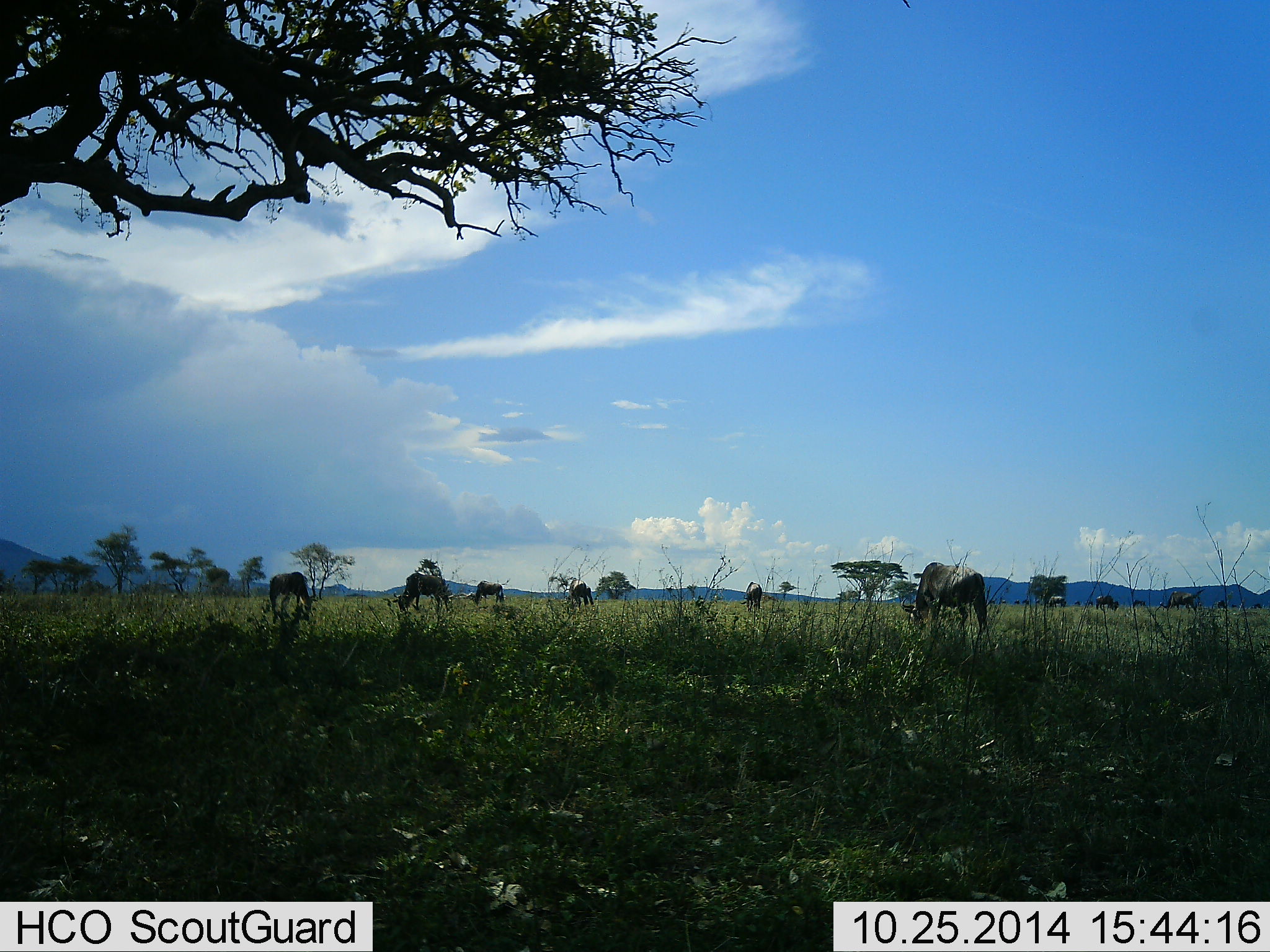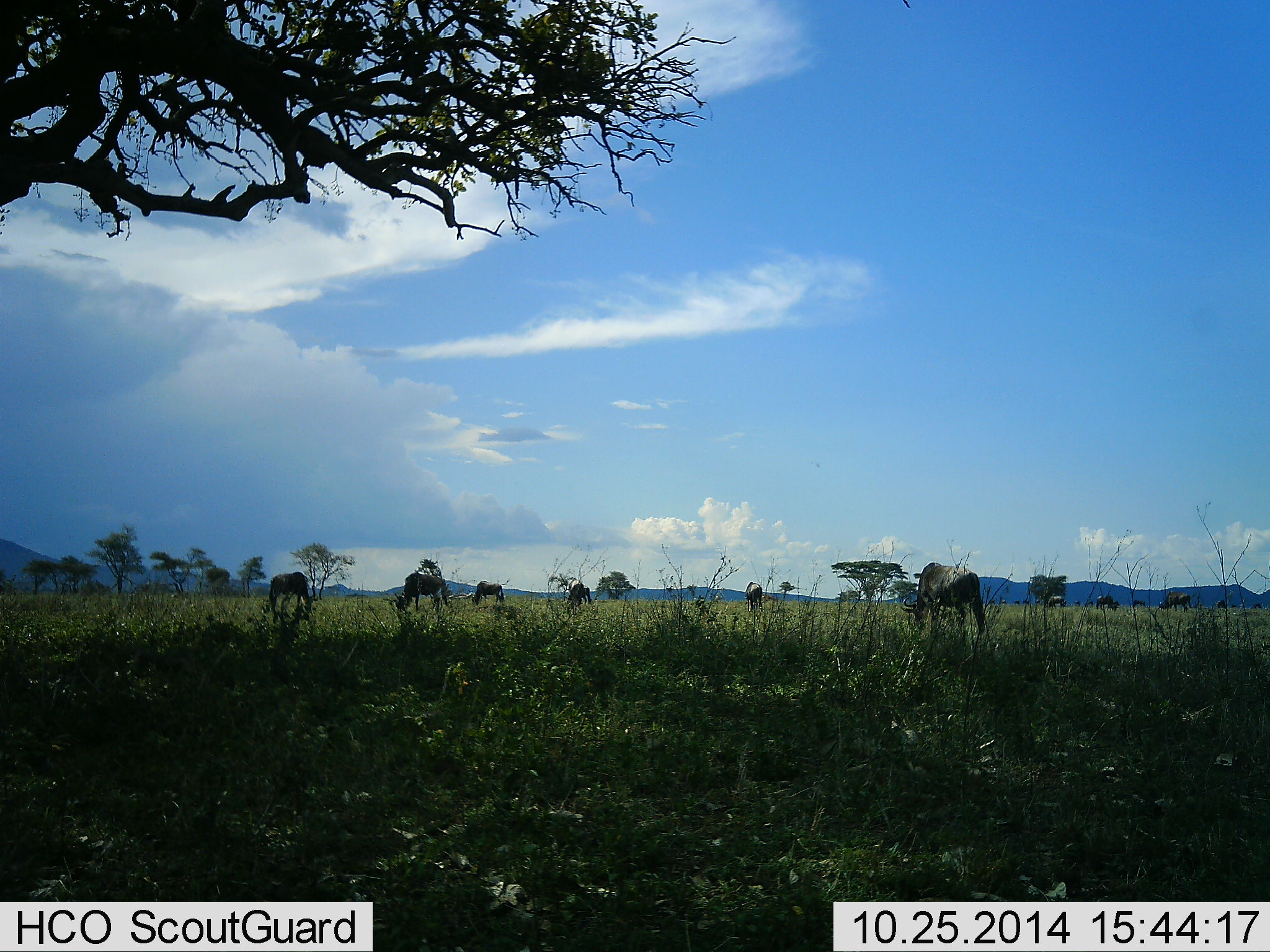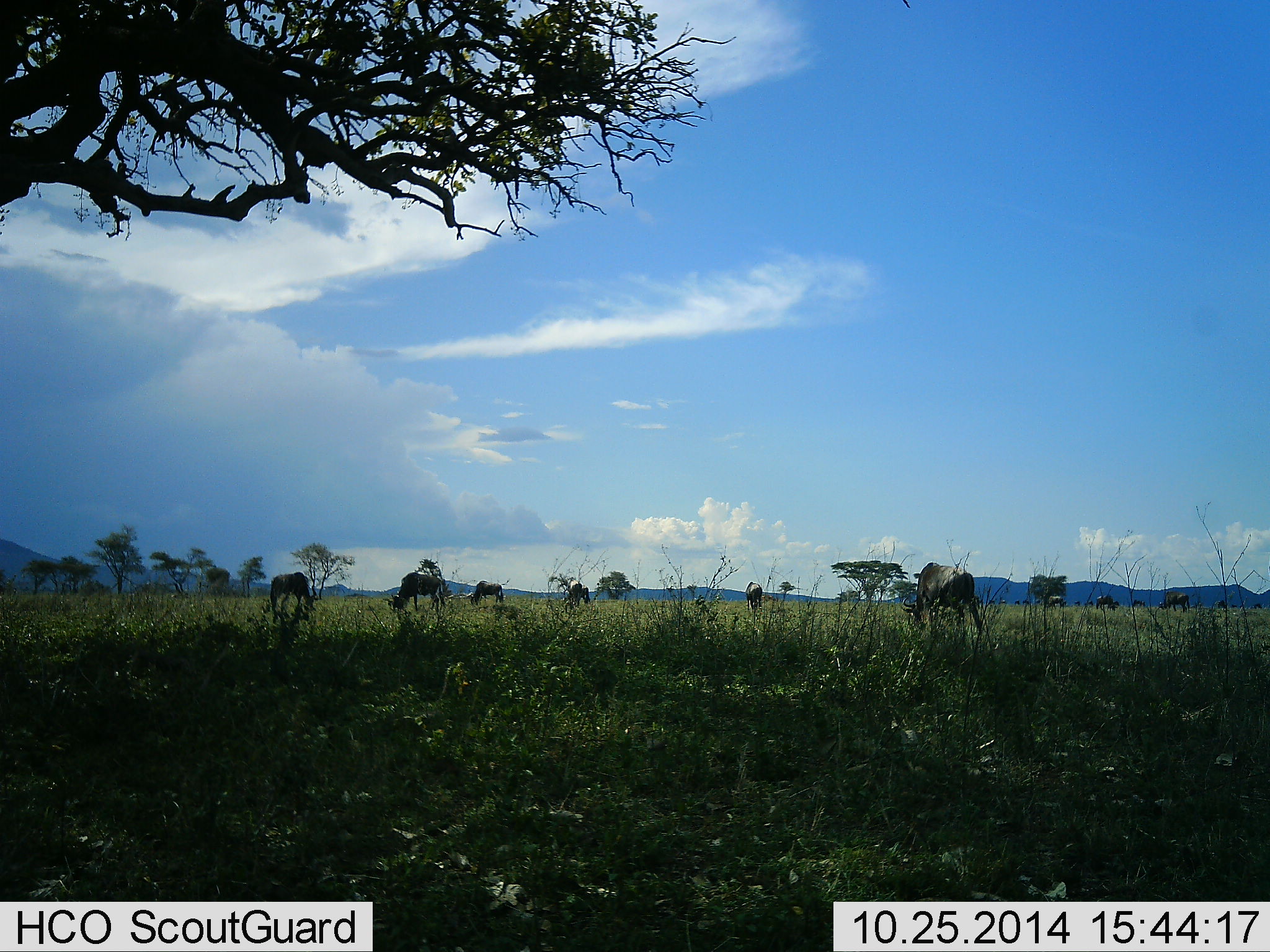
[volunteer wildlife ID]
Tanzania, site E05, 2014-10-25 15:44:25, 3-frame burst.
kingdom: Animalia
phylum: Chordata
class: Mammalia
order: Artiodactyla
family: Bovidae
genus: Connochaetes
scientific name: Connochaetes taurinus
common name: blue wildebeest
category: wildebeest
Wildebeest (blue wildebeest) (Connochaetes taurinus), count 11-50. Behavior (volunteer vote fractions): standing 20%, resting 0%, moving 20%, interacting 0%. Young present (vote fraction): 0%. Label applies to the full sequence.